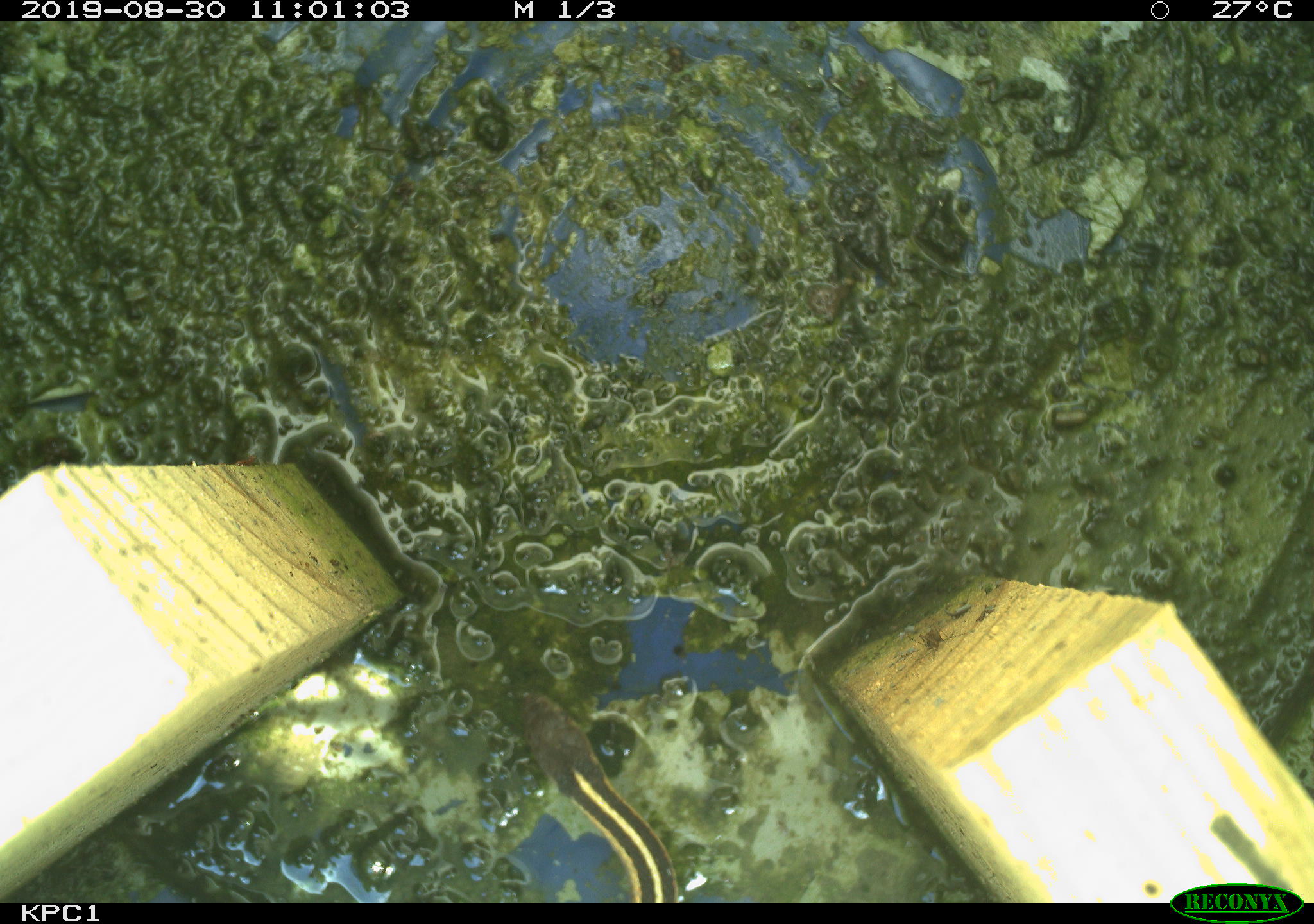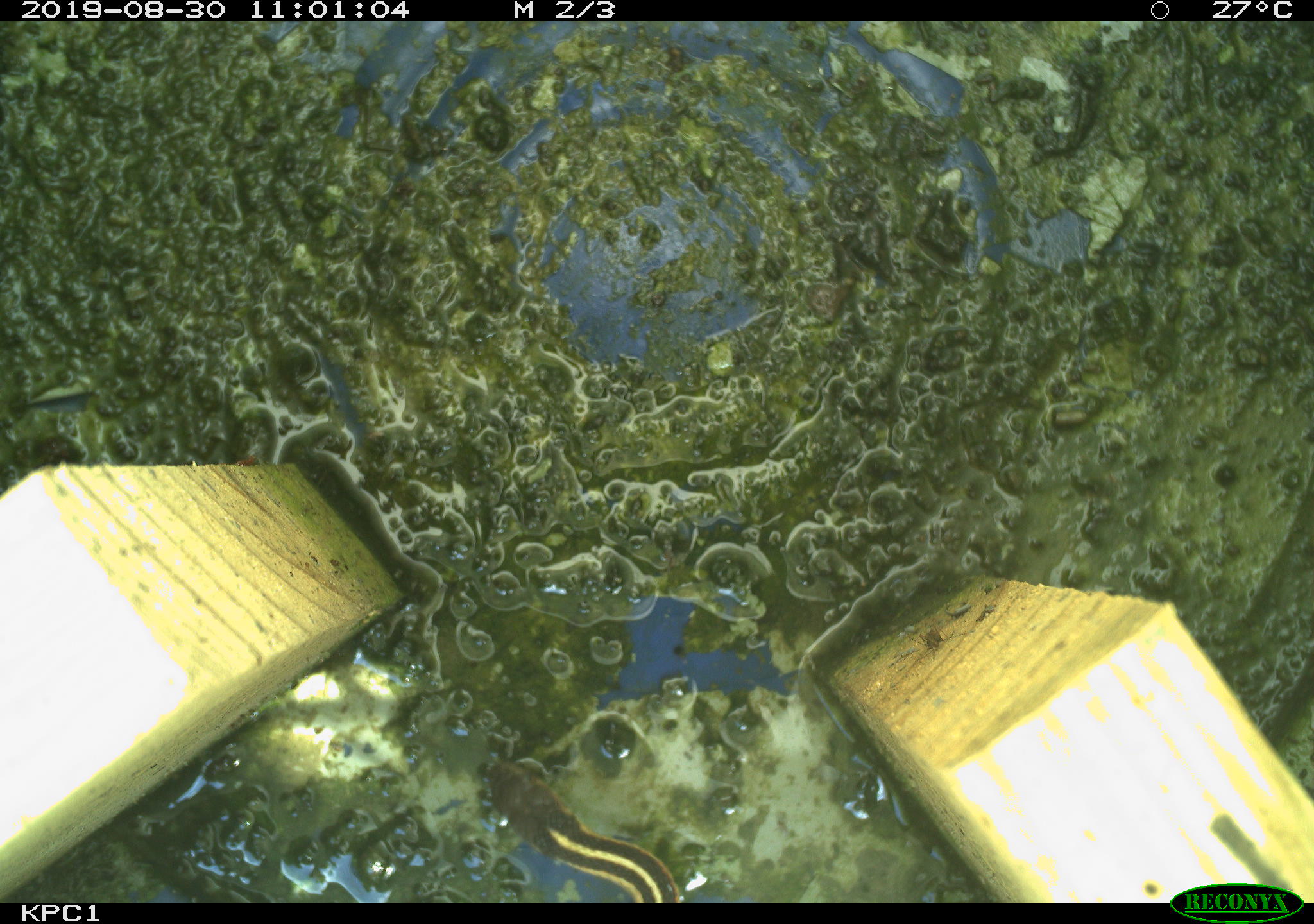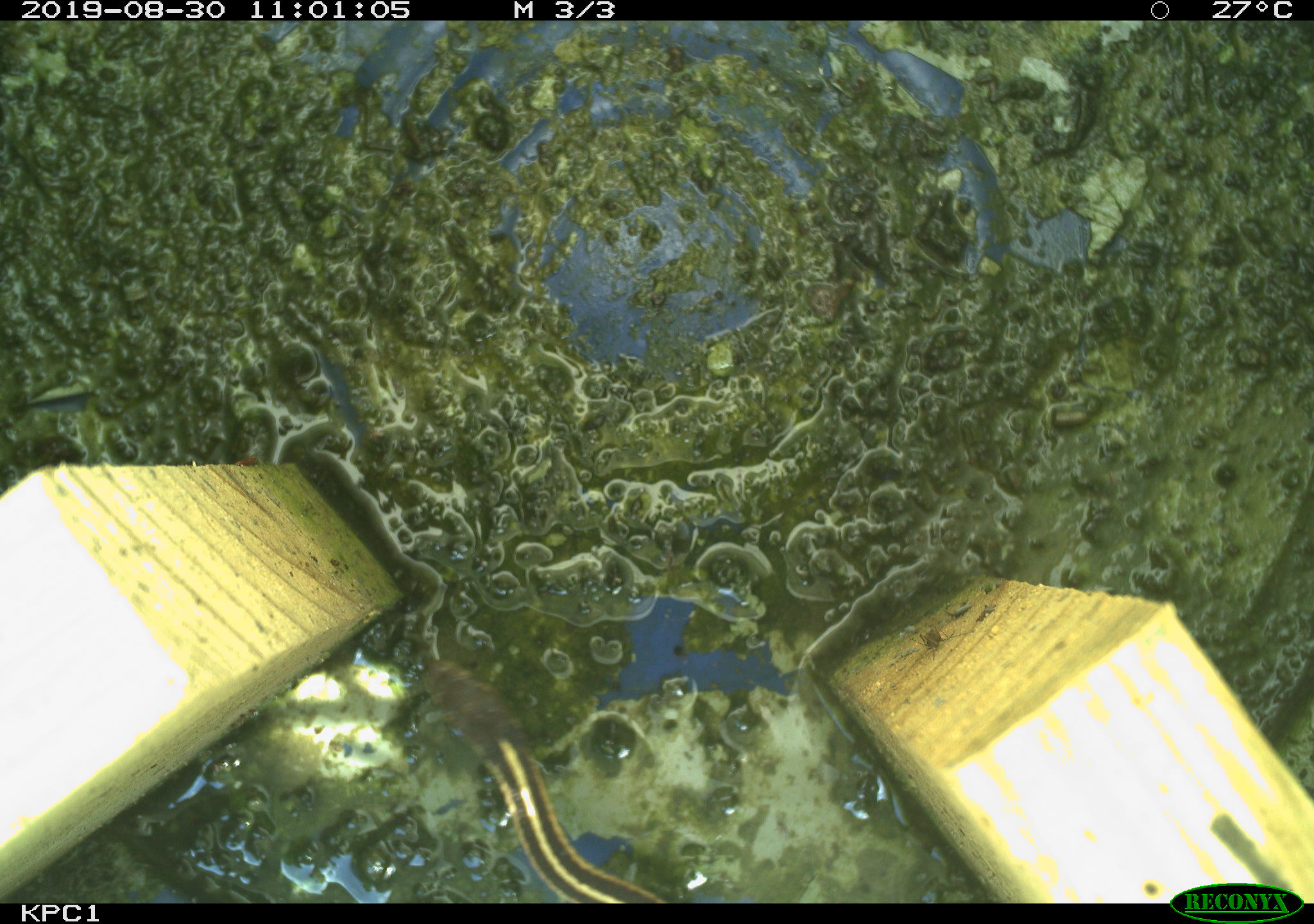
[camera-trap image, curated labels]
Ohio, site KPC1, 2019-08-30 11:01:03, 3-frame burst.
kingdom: Animalia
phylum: Chordata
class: Reptilia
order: Squamata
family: Colubridae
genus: Thamnophis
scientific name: Thamnophis sirtalis sirtalis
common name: eastern gartersnake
Eastern gartersnake (Thamnophis sirtalis sirtalis).